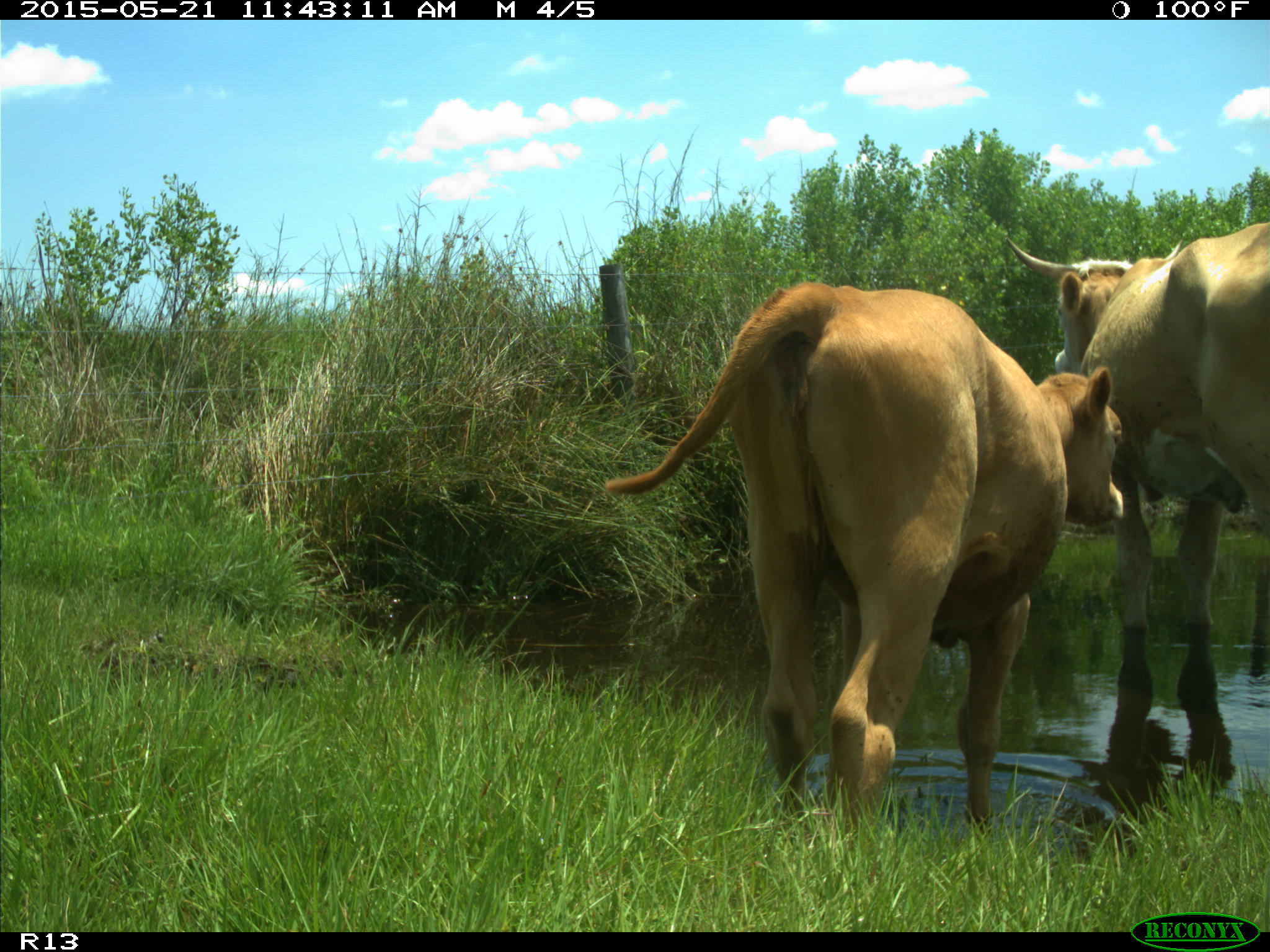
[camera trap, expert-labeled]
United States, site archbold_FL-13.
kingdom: Animalia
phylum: Chordata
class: Mammalia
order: Artiodactyla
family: Bovidae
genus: Bos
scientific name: Bos taurus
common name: domestic cow